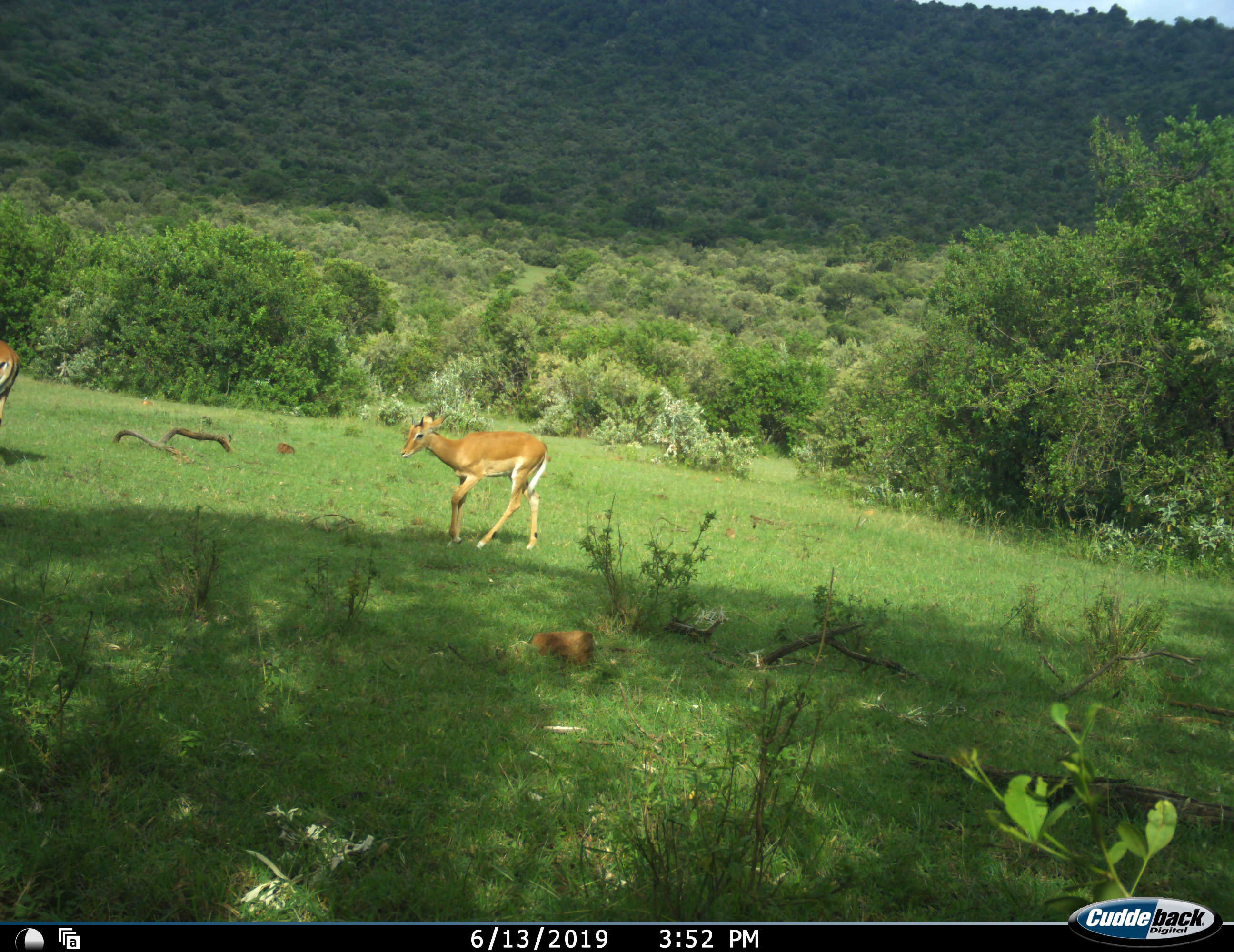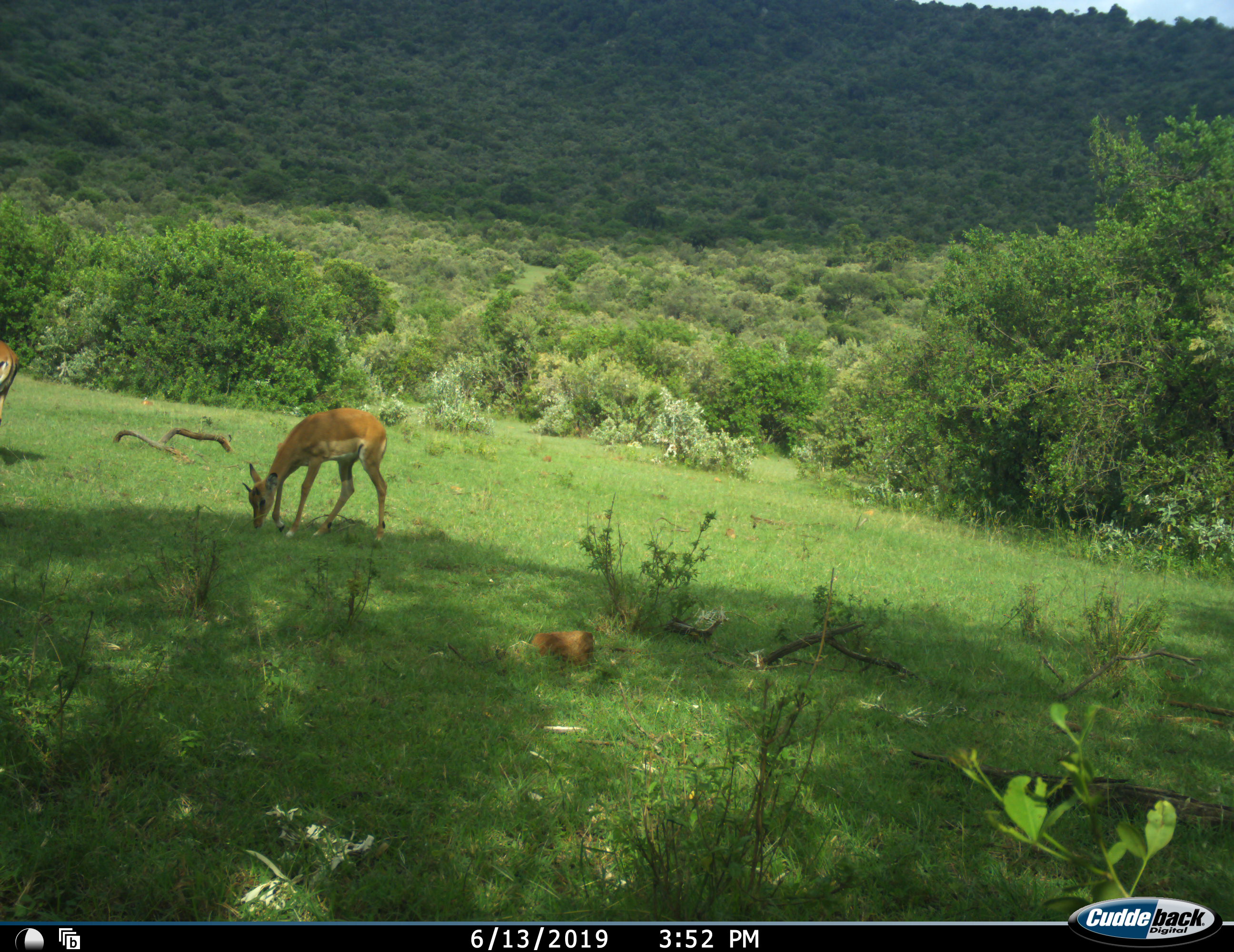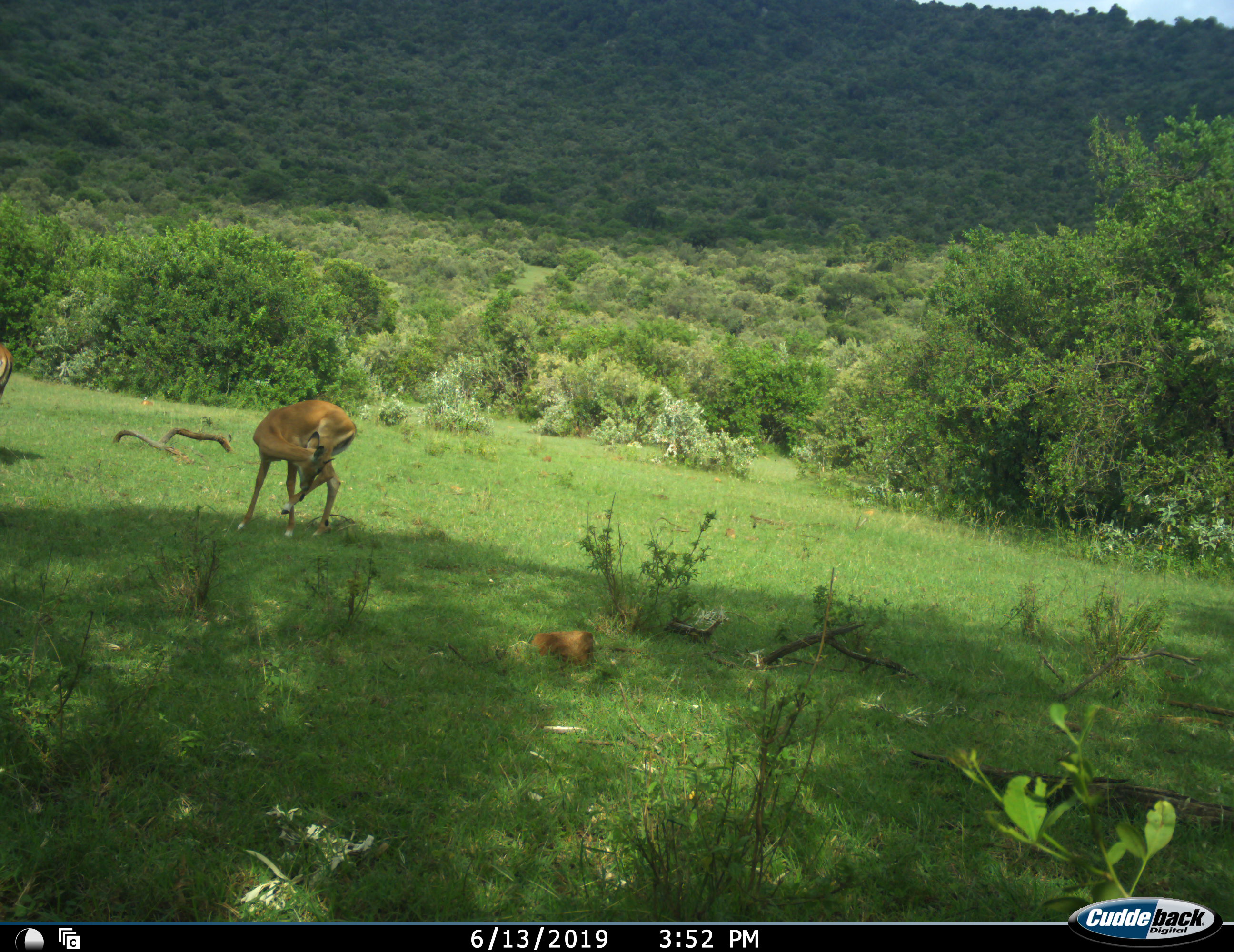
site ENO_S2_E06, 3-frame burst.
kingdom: Animalia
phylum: Chordata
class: Mammalia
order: Artiodactyla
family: Bovidae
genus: Aepyceros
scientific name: Aepyceros melampus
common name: impala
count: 2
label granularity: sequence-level